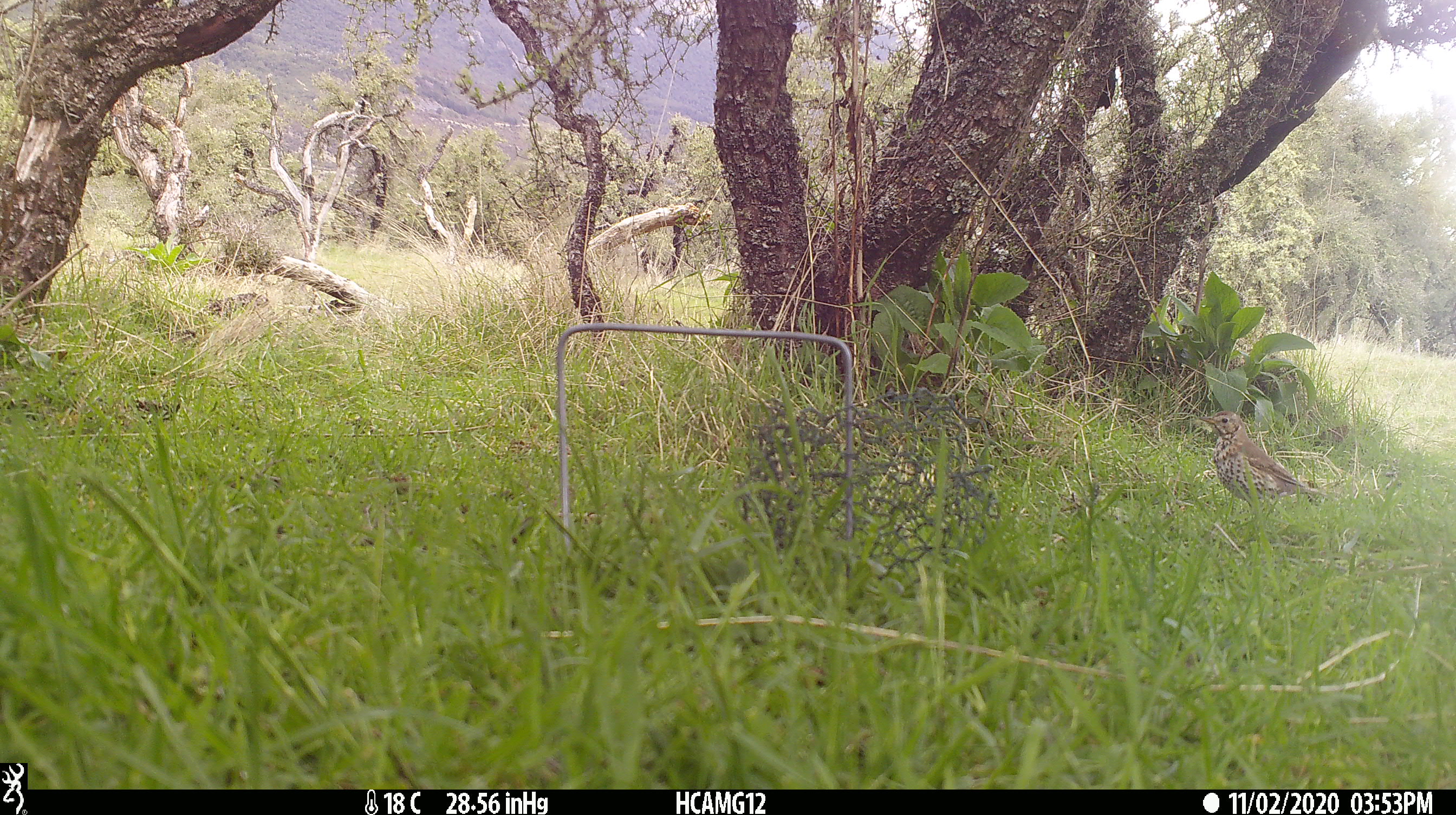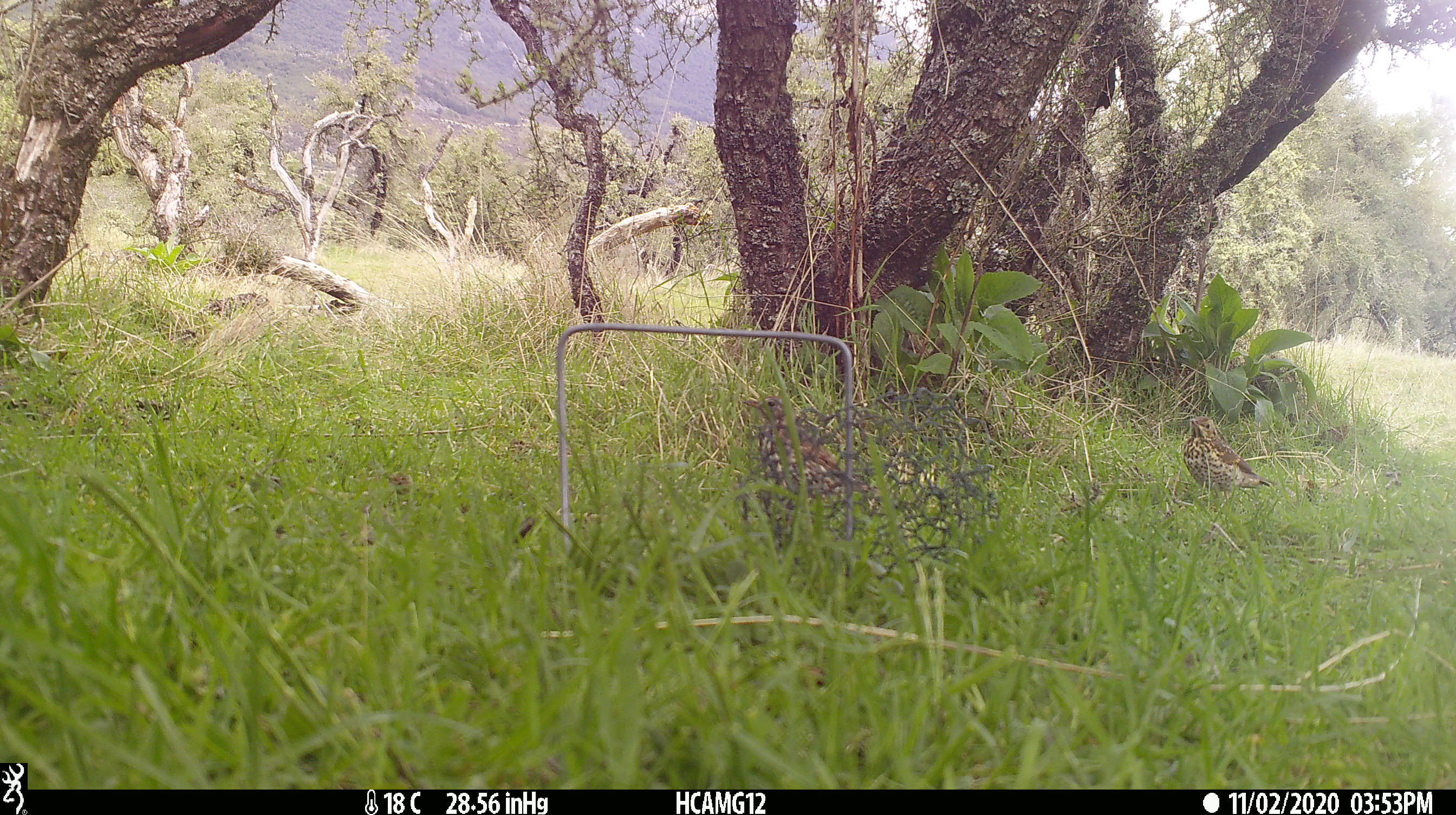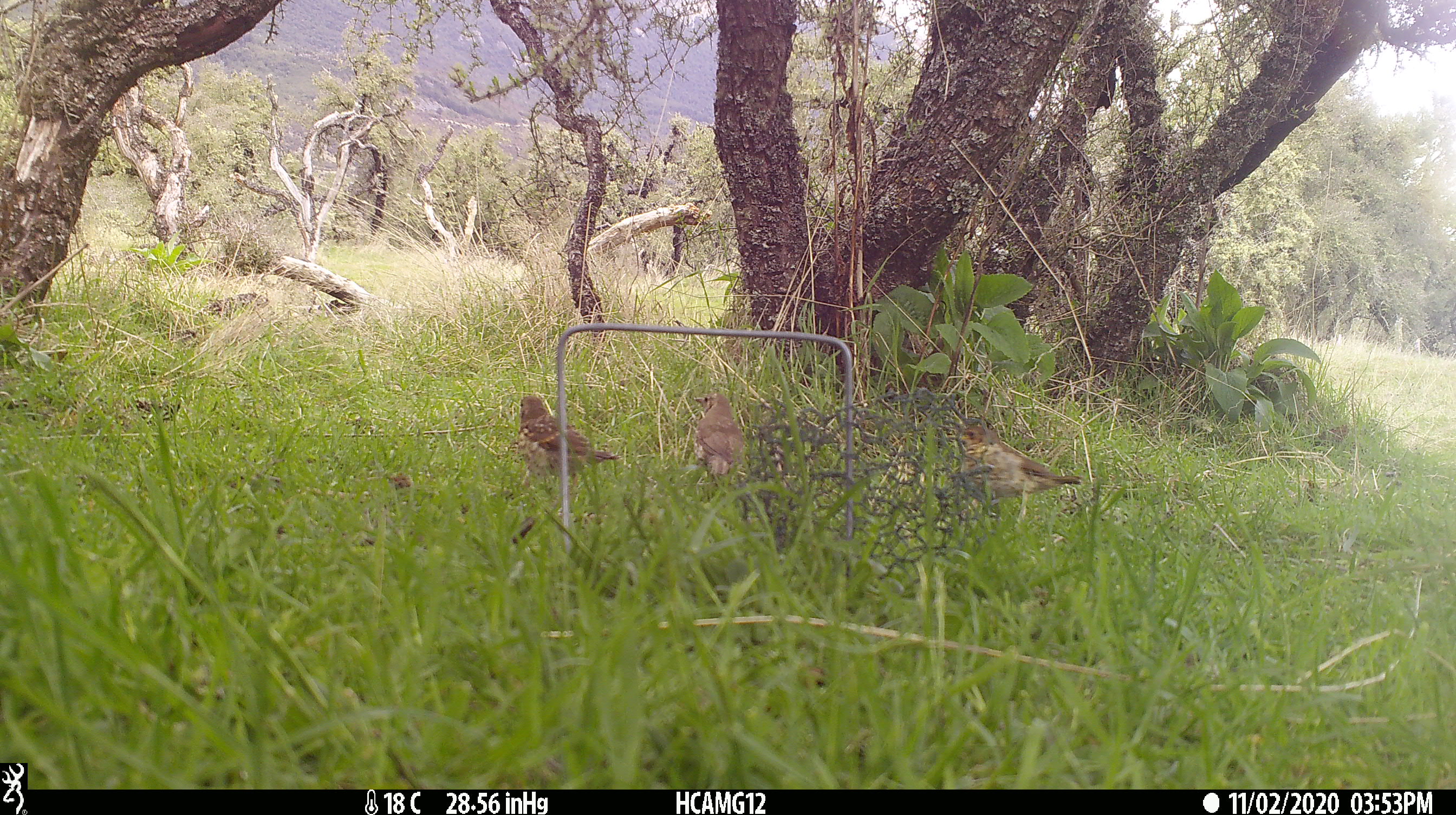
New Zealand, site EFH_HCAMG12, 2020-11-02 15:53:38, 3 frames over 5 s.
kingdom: Animalia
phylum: Chordata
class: Aves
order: Passeriformes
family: Turdidae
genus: Turdus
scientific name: Turdus philomelos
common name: song thrush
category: thrush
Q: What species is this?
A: Thrush (song thrush) (Turdus philomelos).